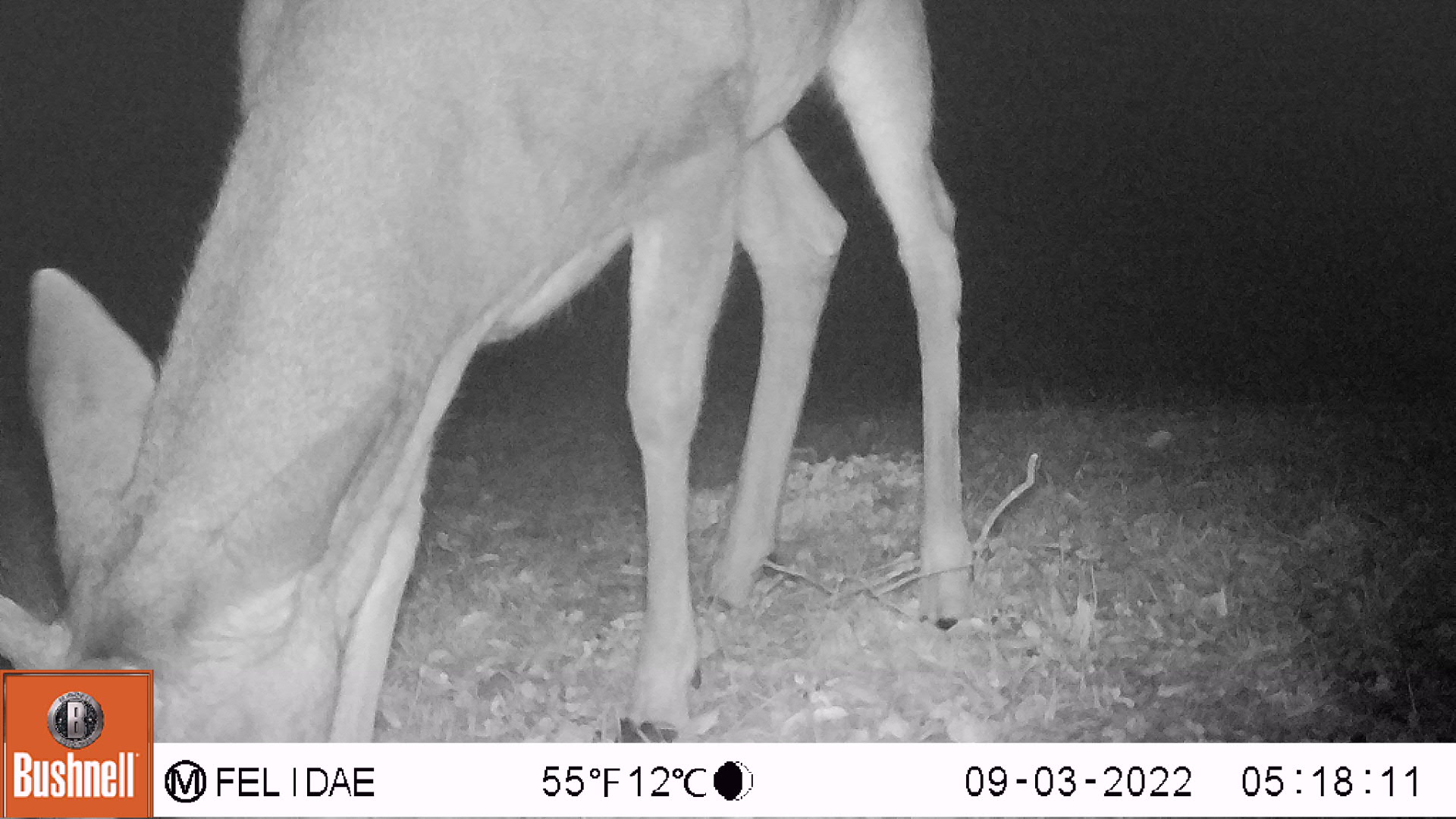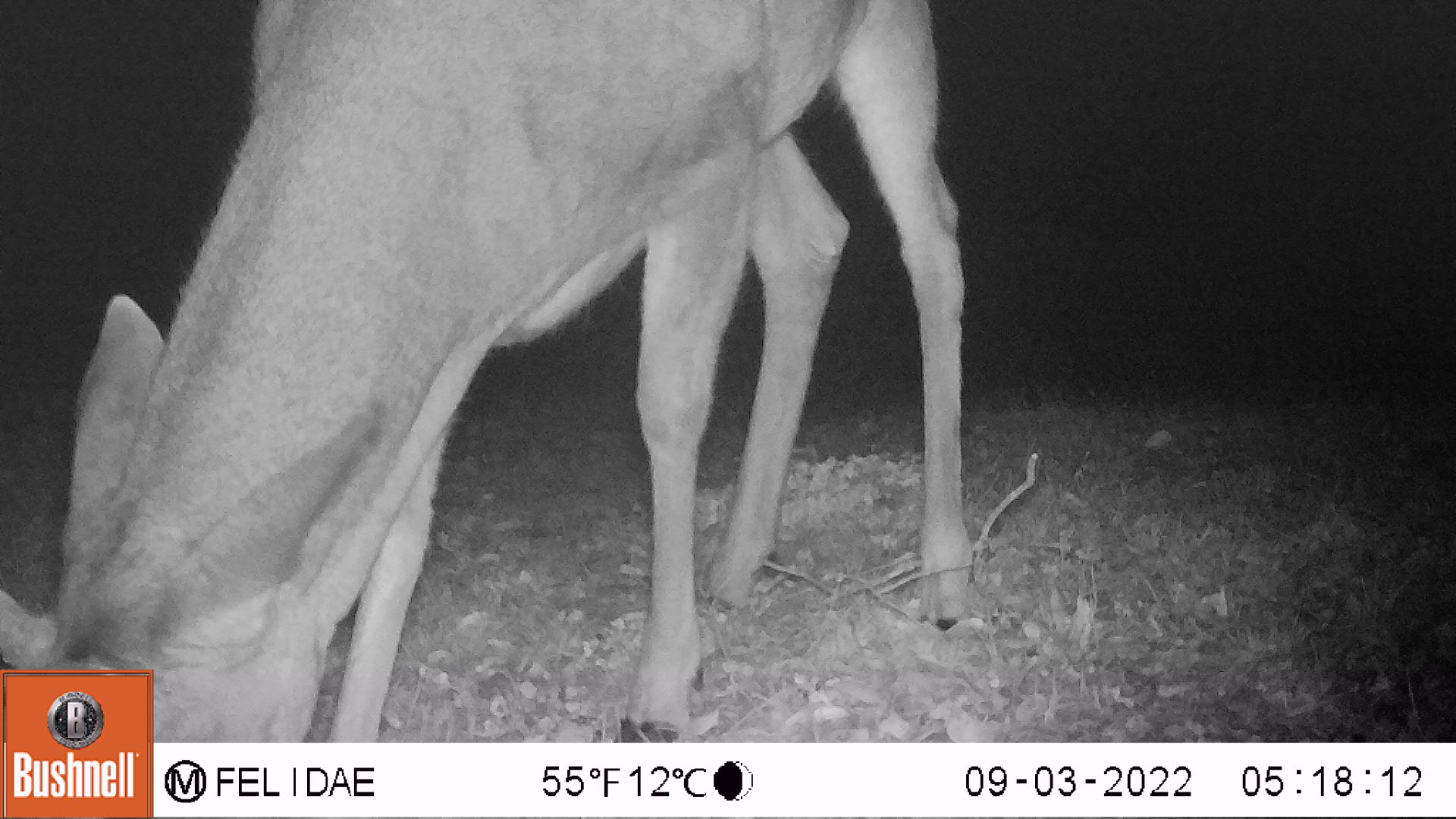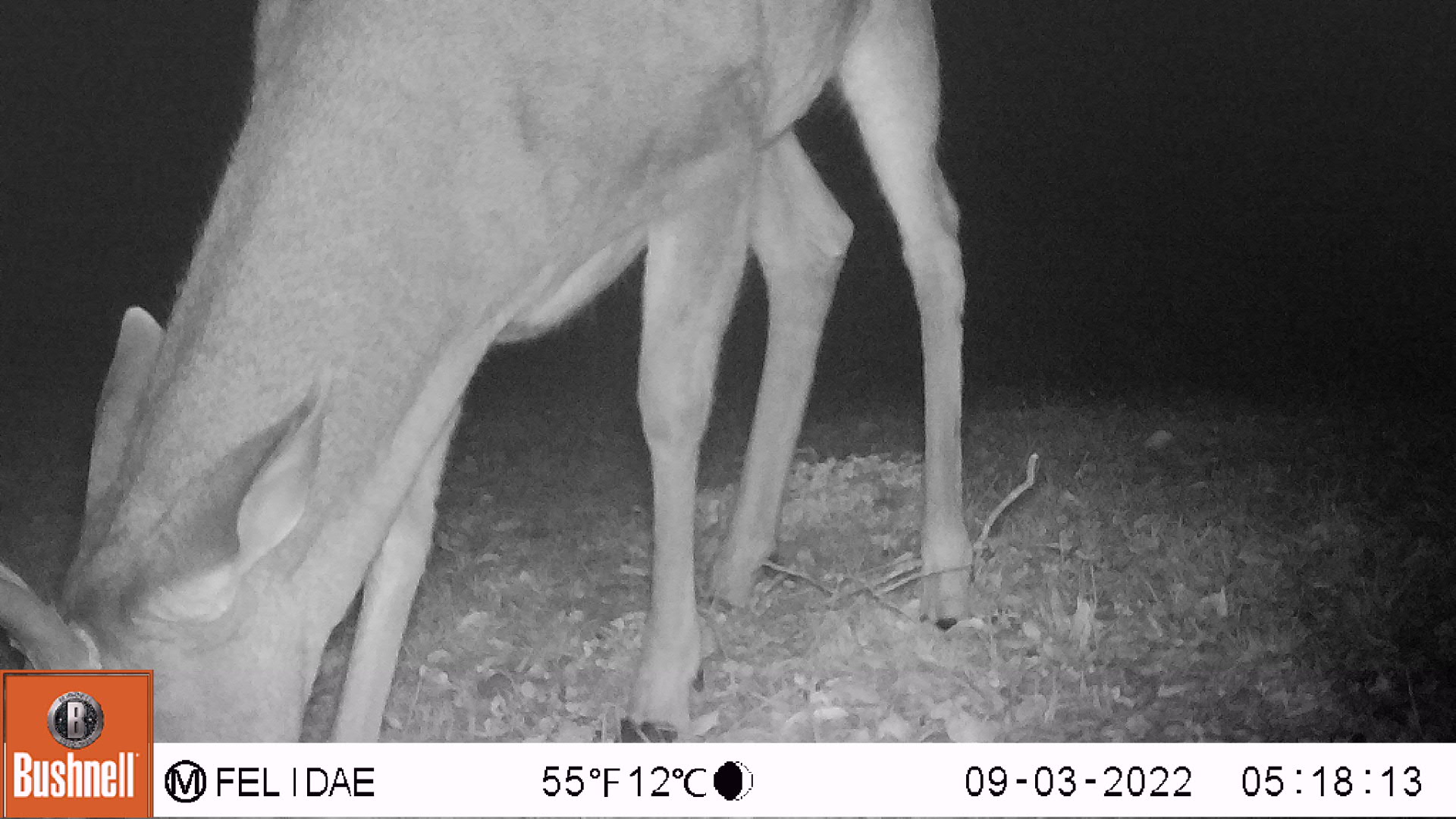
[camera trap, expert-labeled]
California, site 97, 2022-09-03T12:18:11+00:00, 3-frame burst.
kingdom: Animalia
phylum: Chordata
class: Mammalia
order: Artiodactyla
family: Cervidae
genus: Odocoileus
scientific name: Odocoileus hemionus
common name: mule deer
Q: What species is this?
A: Mule deer (Odocoileus hemionus).